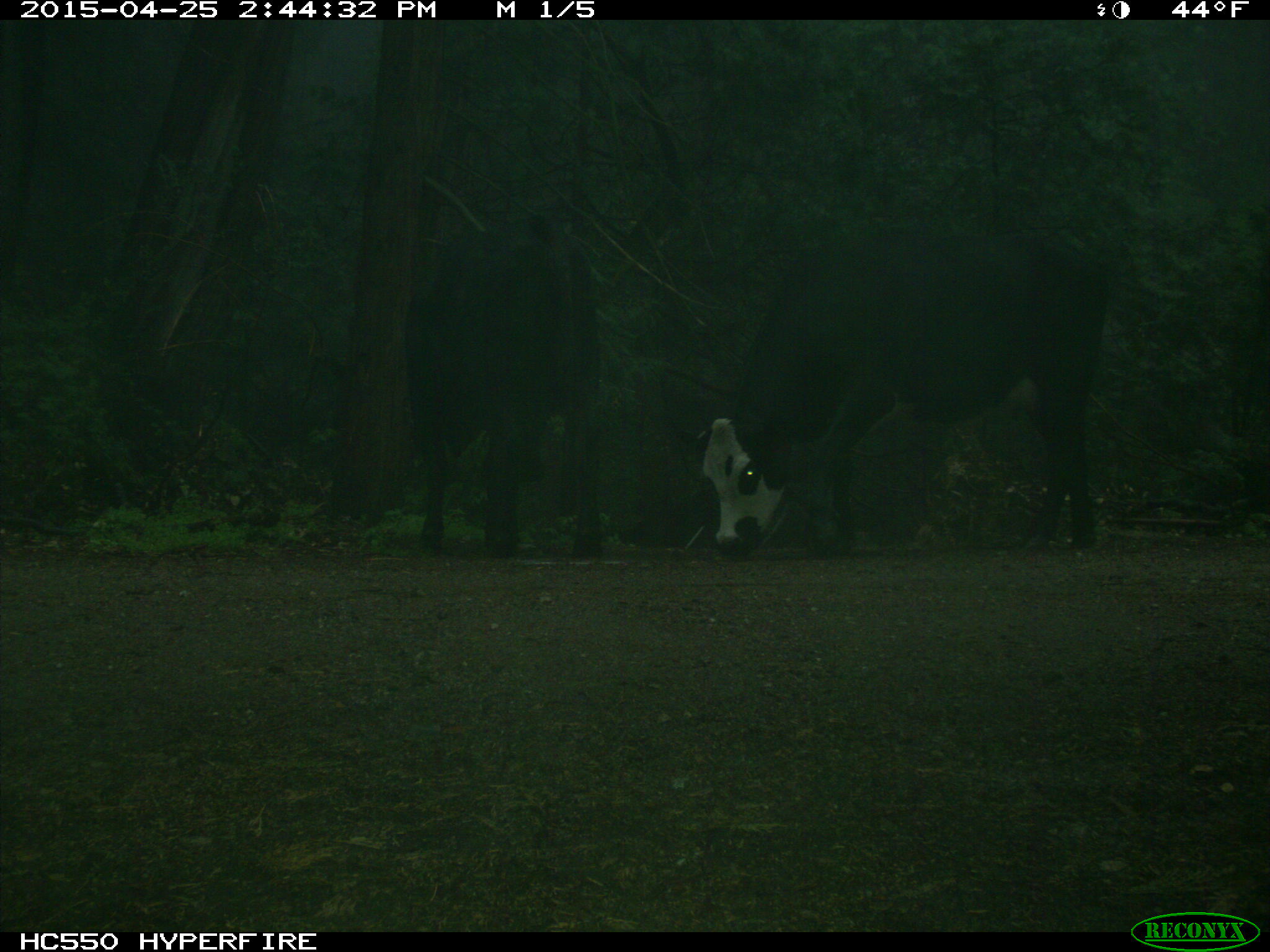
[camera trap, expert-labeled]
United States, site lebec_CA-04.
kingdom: Animalia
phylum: Chordata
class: Mammalia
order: Artiodactyla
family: Bovidae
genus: Bos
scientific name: Bos taurus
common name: domestic cow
Bos taurus (domestic cow).